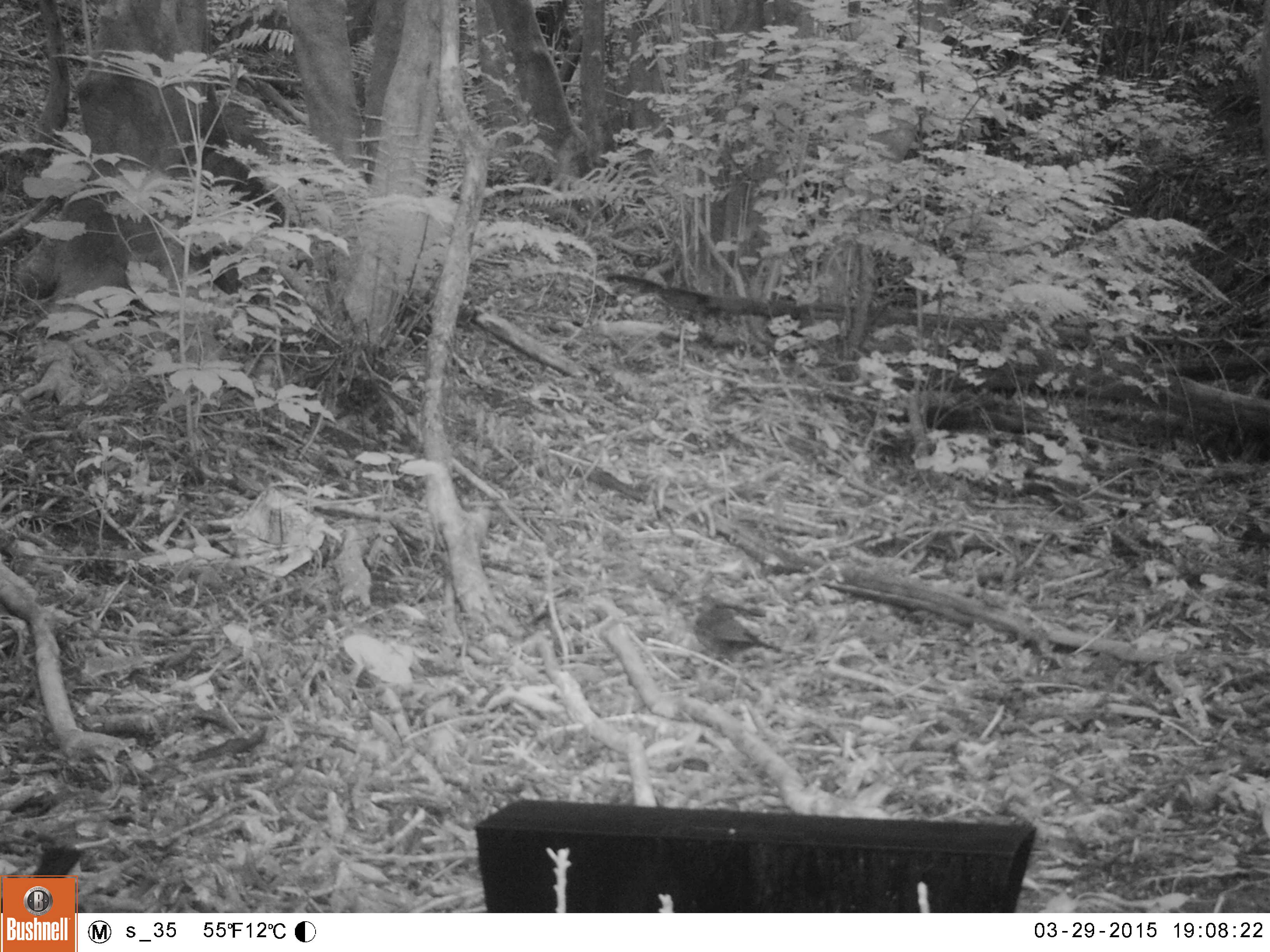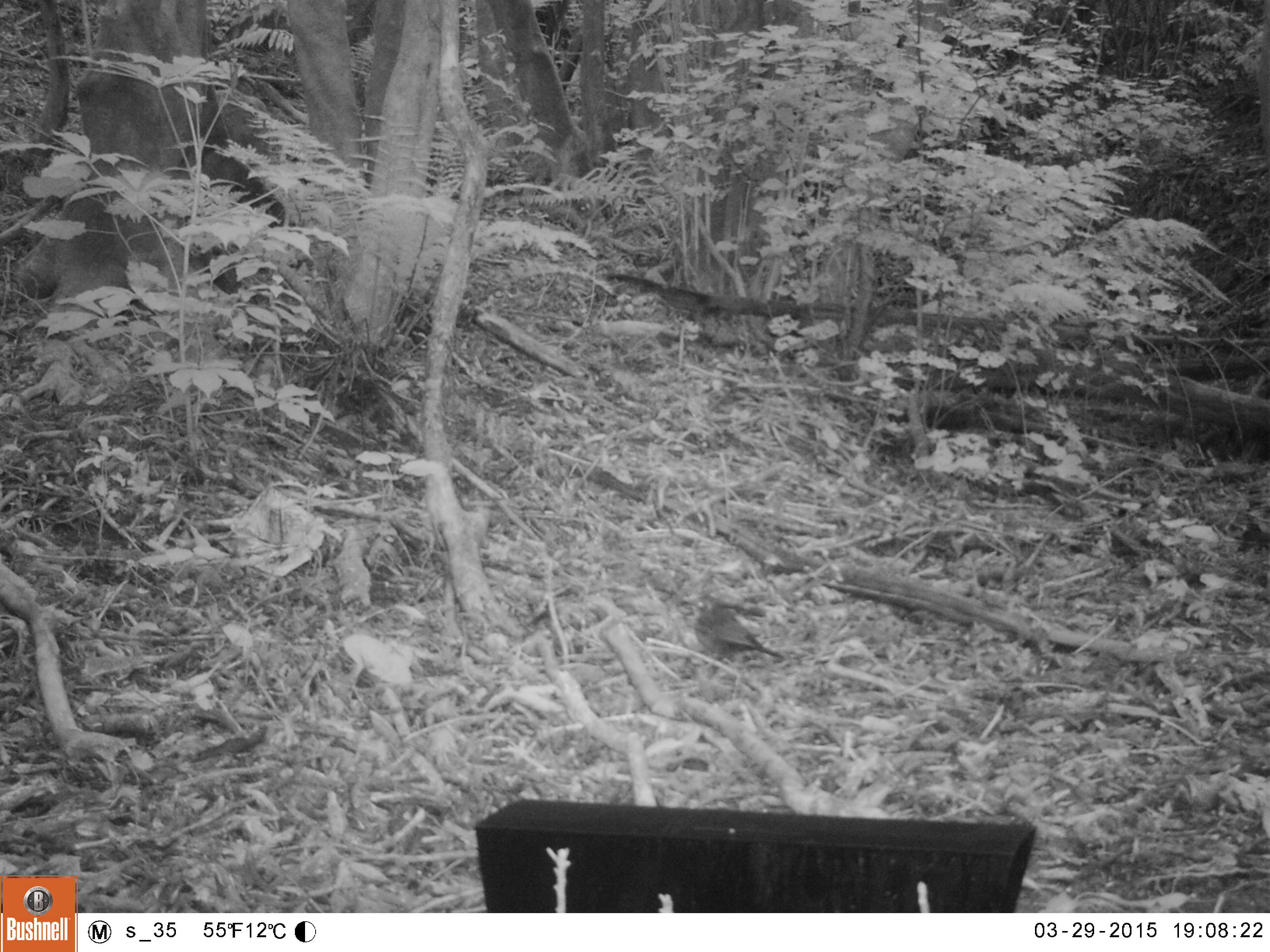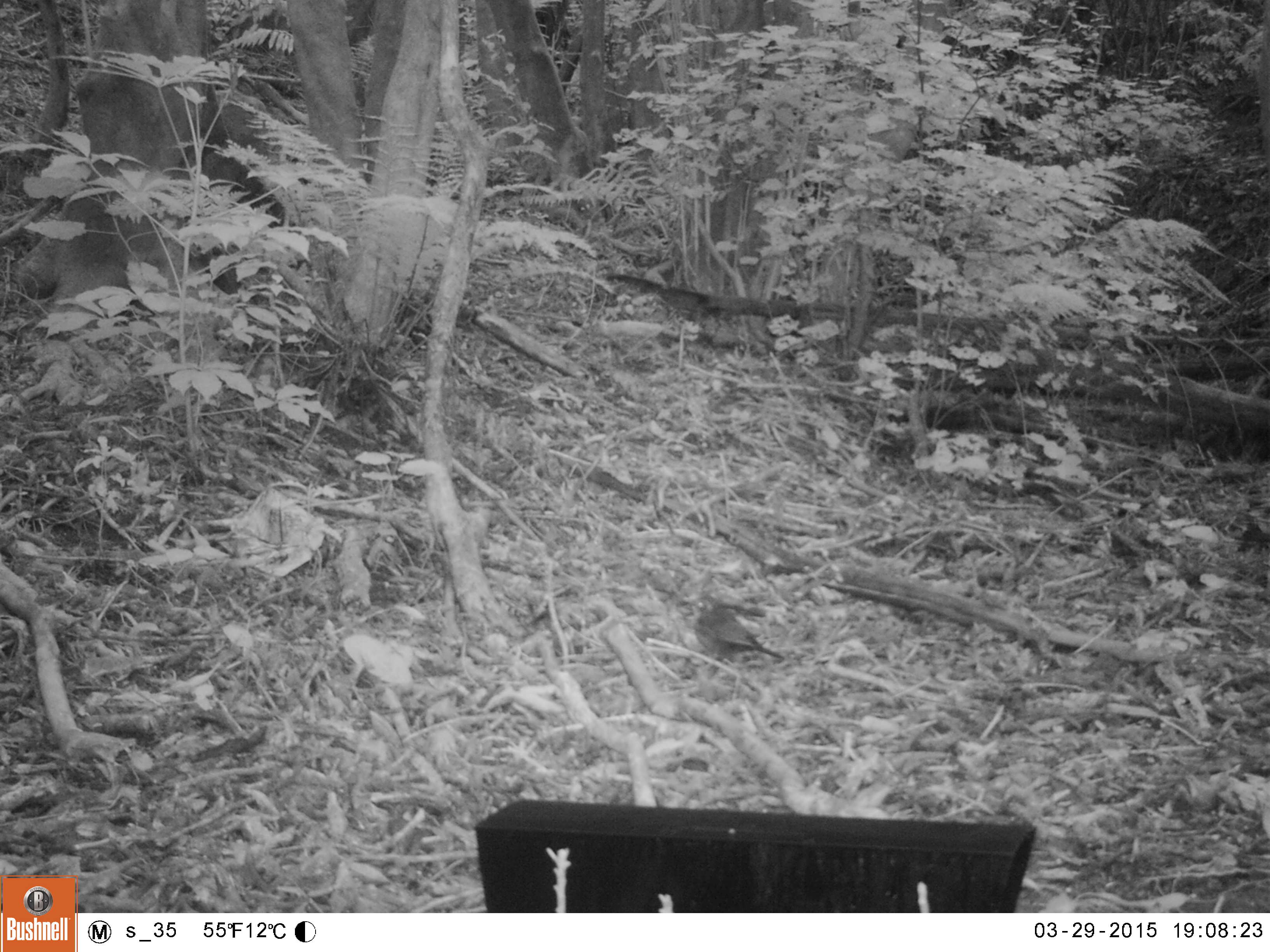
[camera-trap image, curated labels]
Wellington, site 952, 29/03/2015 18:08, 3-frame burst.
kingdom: Animalia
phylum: Chordata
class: Aves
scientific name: Aves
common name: bird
Bird (Aves).